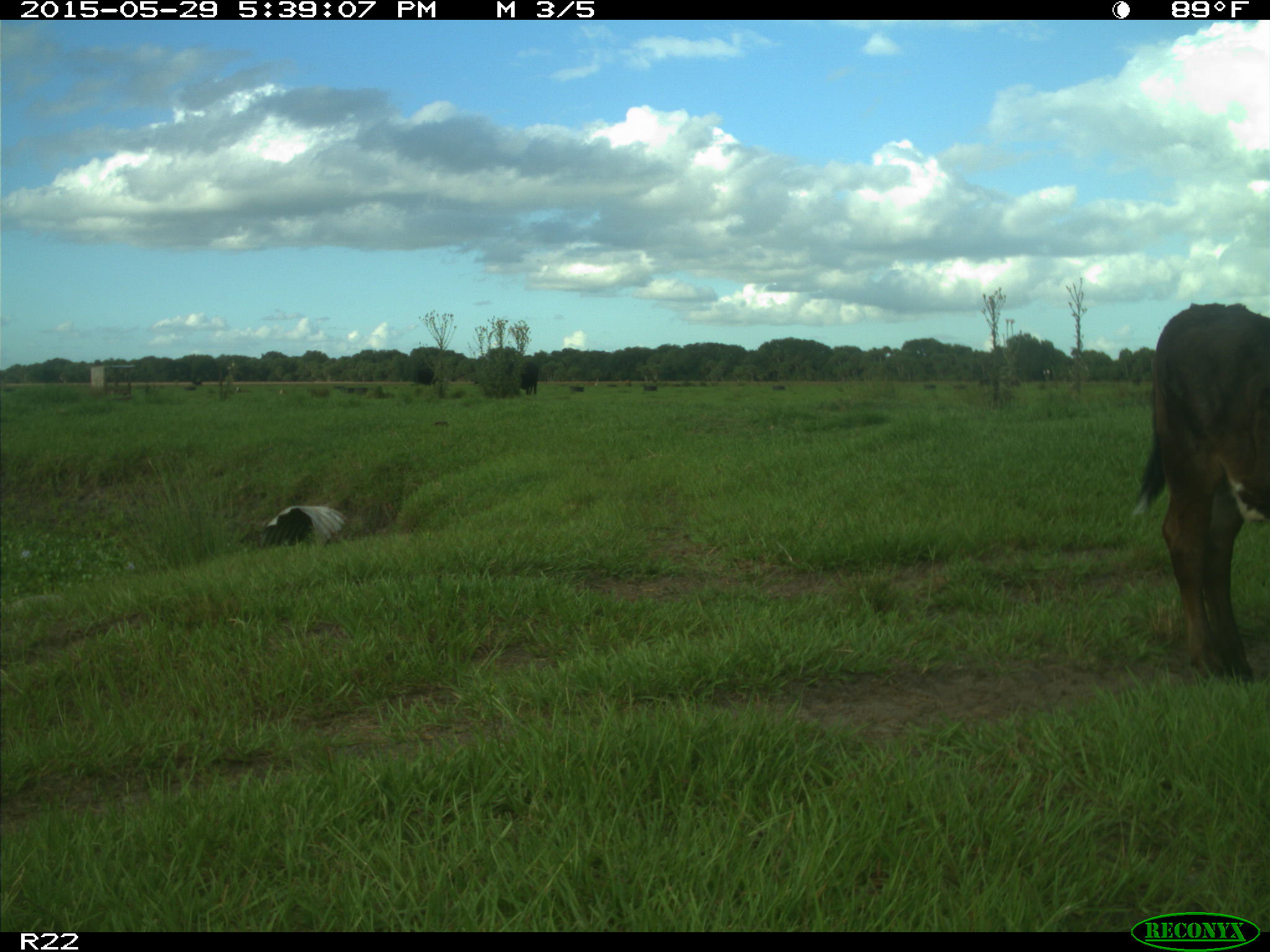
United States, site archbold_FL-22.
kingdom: Animalia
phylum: Chordata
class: Mammalia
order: Artiodactyla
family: Bovidae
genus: Bos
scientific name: Bos taurus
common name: domestic cow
Bos taurus (domestic cow).